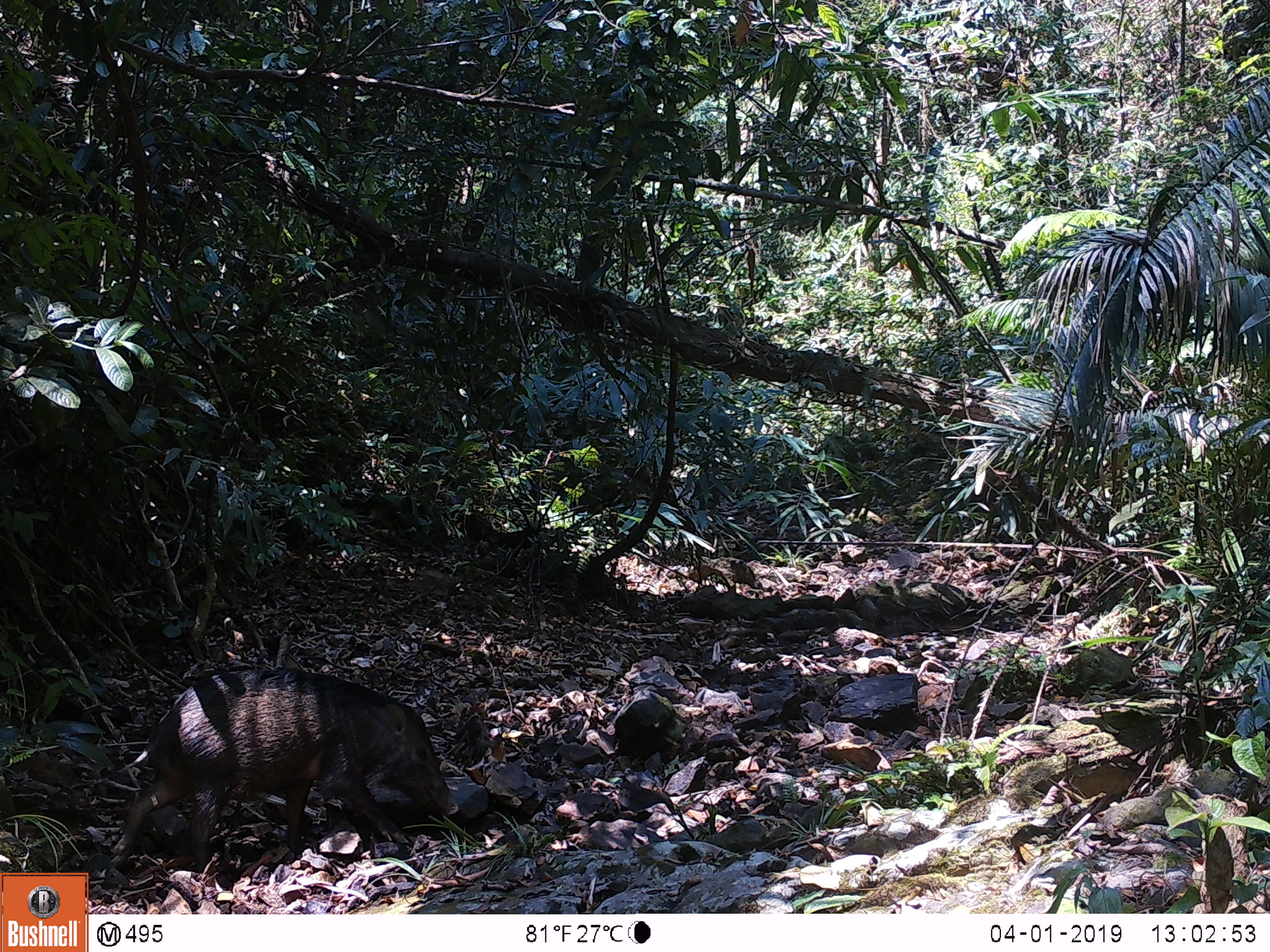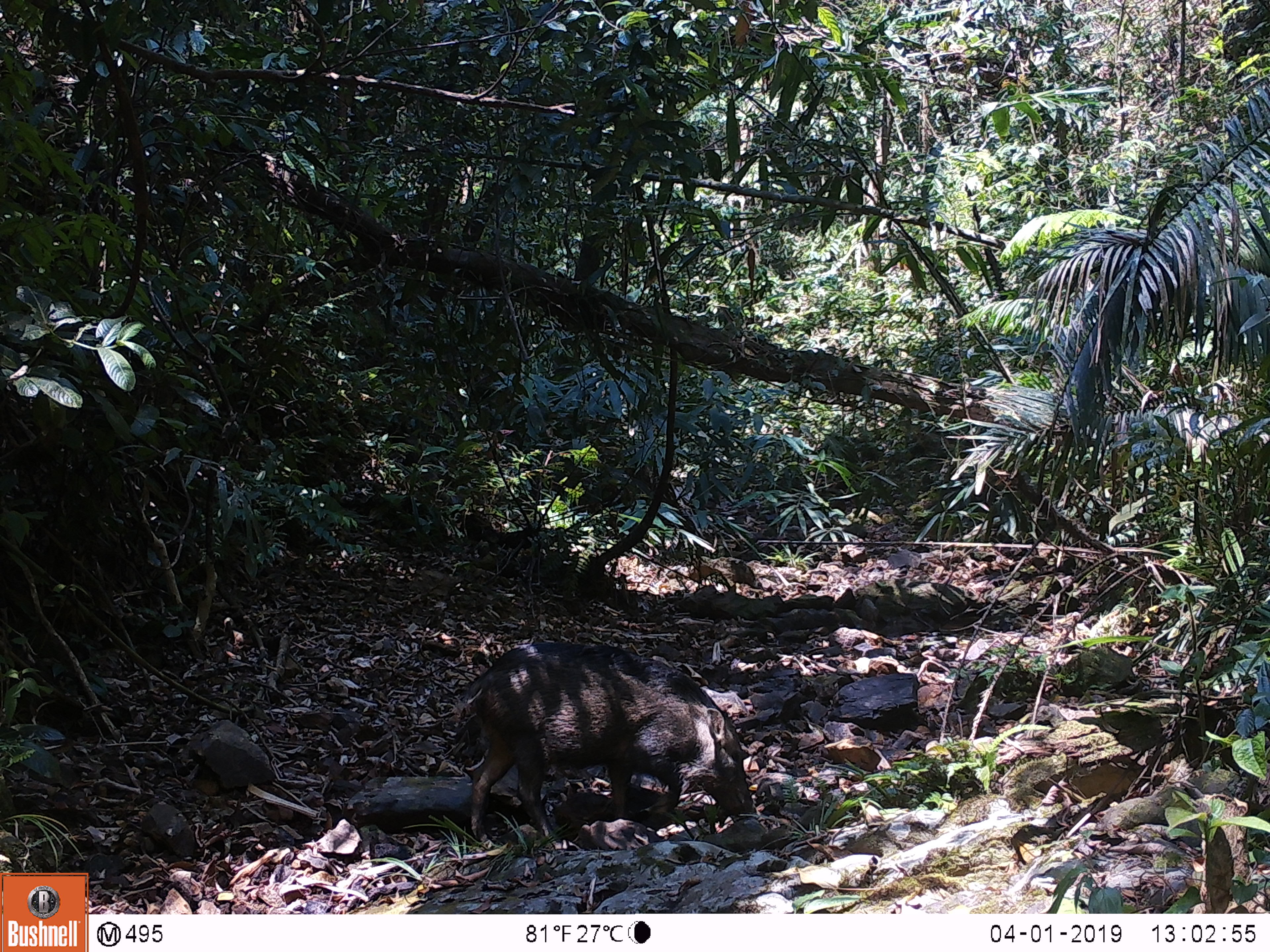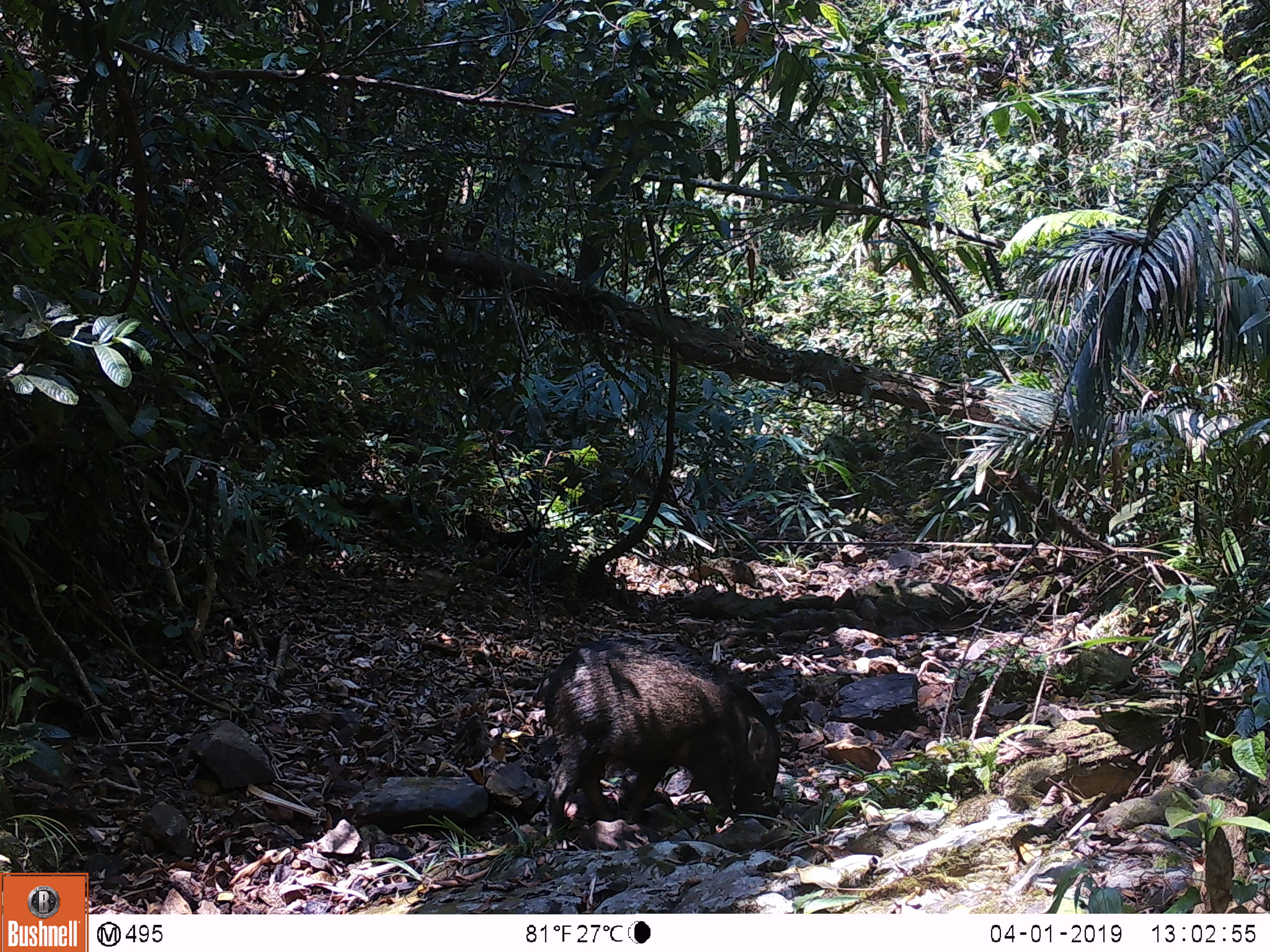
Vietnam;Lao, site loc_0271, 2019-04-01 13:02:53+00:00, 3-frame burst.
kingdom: Animalia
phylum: Chordata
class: Mammalia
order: Artiodactyla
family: Suidae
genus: Sus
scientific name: Sus scrofa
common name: eurasian wild pig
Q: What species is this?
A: Eurasian wild pig (Sus scrofa).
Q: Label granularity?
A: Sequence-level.